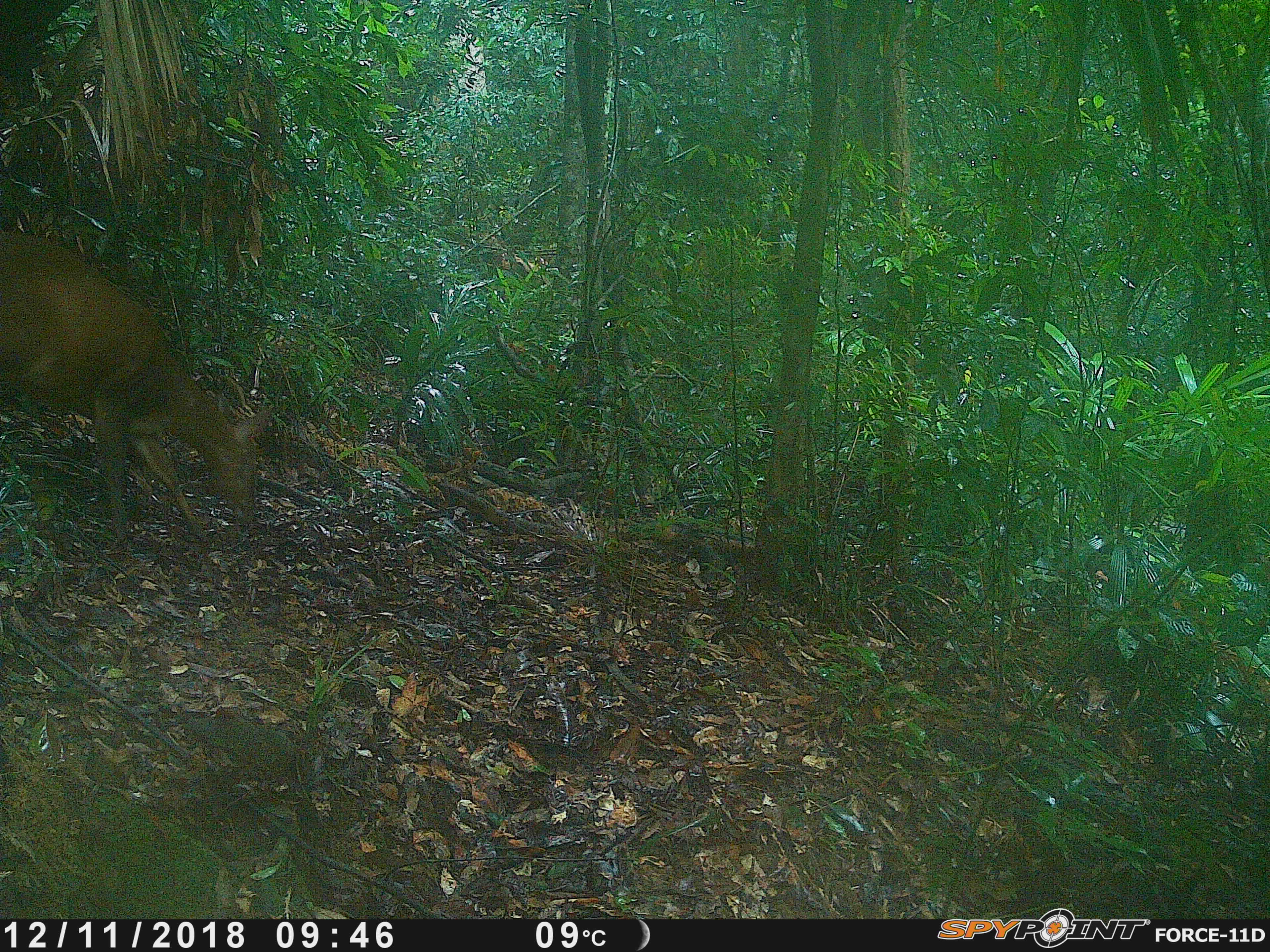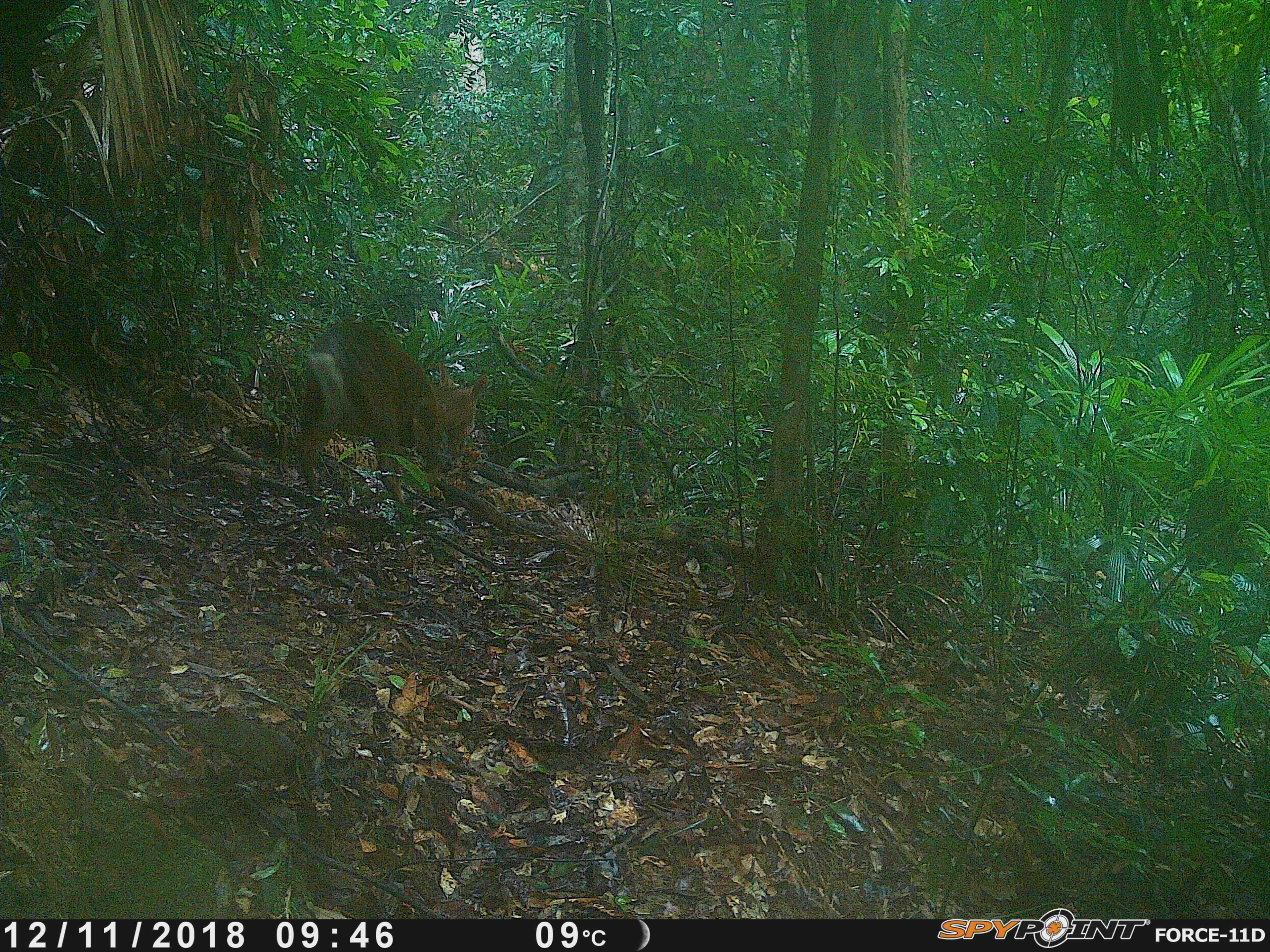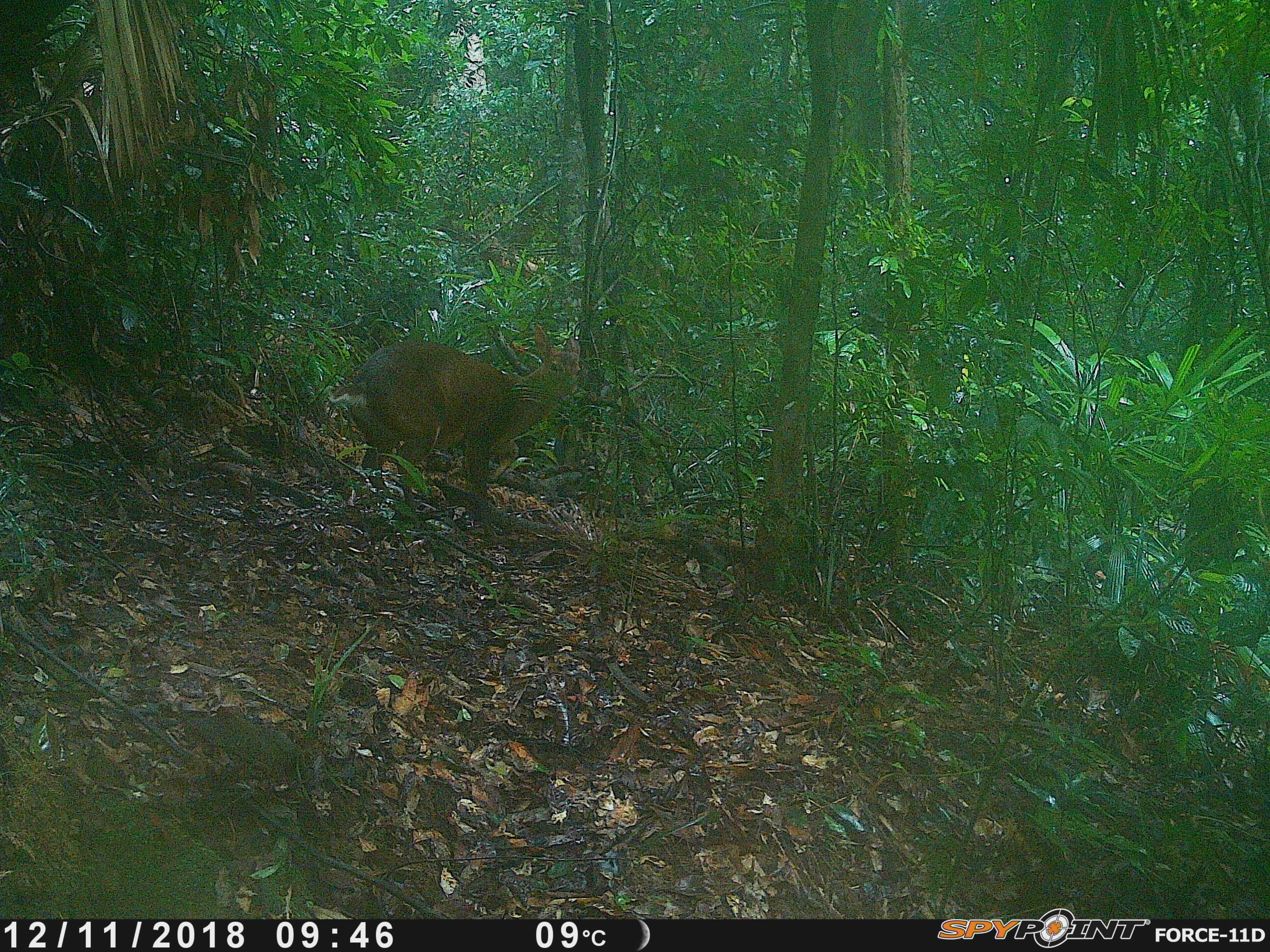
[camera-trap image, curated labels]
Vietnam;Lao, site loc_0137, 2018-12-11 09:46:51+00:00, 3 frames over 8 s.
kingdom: Animalia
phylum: Chordata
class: Mammalia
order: Artiodactyla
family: Cervidae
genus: Muntiacus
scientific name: Muntiacus vuquangensis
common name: large-antlered muntjac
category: large antlered muntjac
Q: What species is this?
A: Large antlered muntjac (large-antlered muntjac) (Muntiacus vuquangensis).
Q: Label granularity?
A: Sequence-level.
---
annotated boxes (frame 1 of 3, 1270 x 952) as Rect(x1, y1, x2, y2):
large antlered muntjac: Rect(0, 230, 277, 546)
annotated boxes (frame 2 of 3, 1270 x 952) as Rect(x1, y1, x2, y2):
large antlered muntjac: Rect(297, 323, 488, 504)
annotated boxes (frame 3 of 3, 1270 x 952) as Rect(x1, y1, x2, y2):
large antlered muntjac: Rect(327, 324, 580, 507)